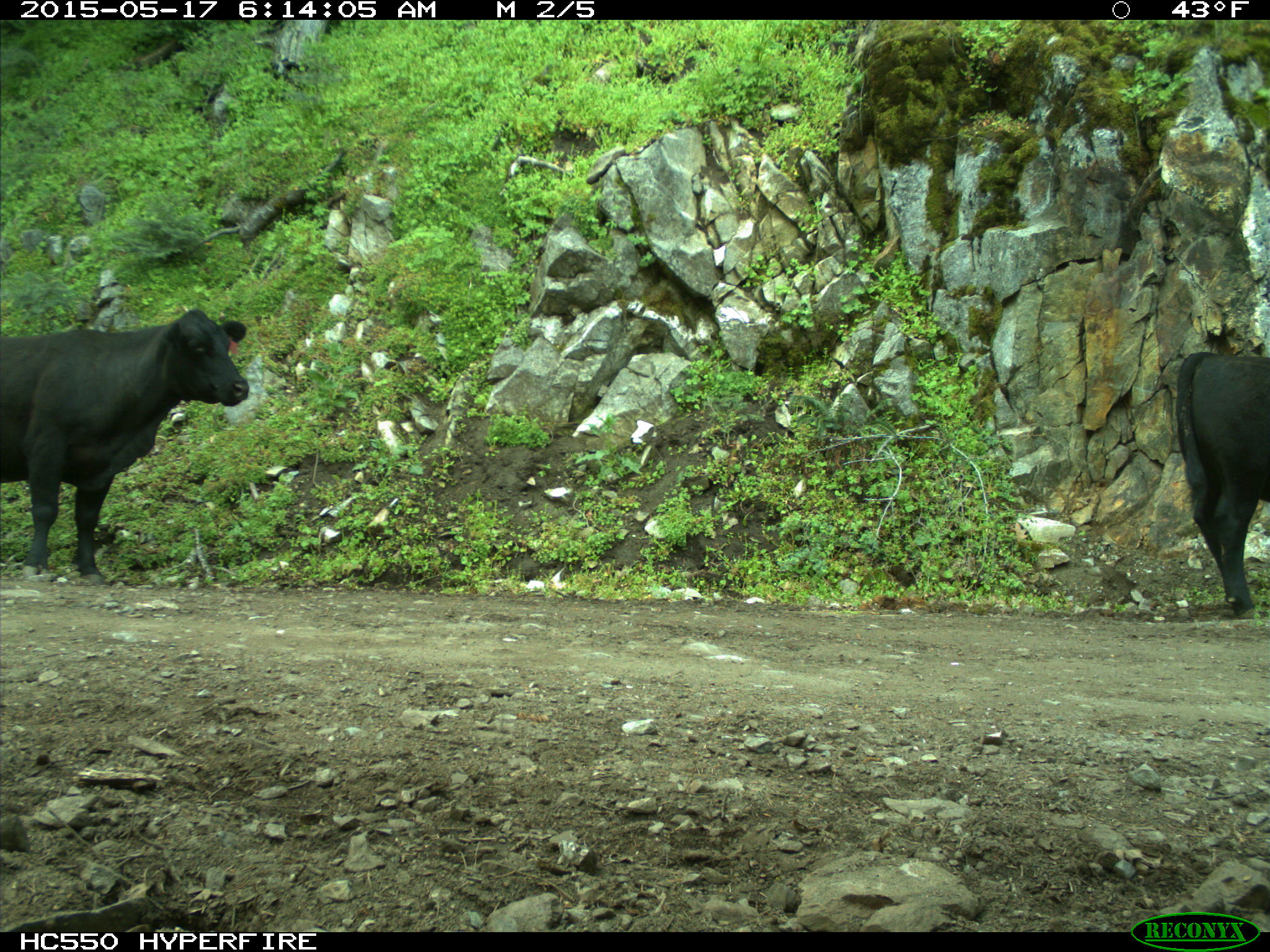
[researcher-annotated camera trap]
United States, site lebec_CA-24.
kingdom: Animalia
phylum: Chordata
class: Mammalia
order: Artiodactyla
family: Bovidae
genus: Bos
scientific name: Bos taurus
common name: domestic cow